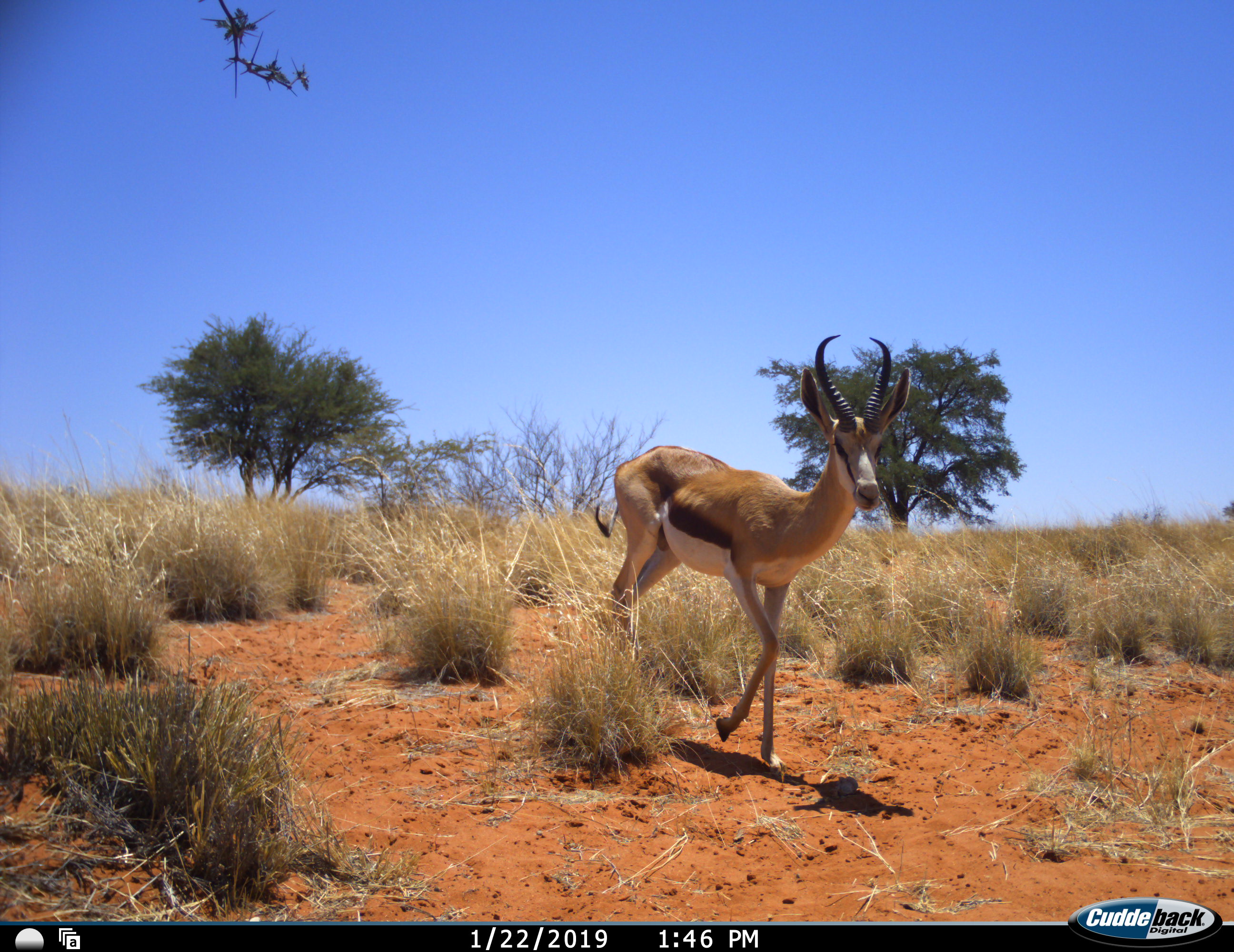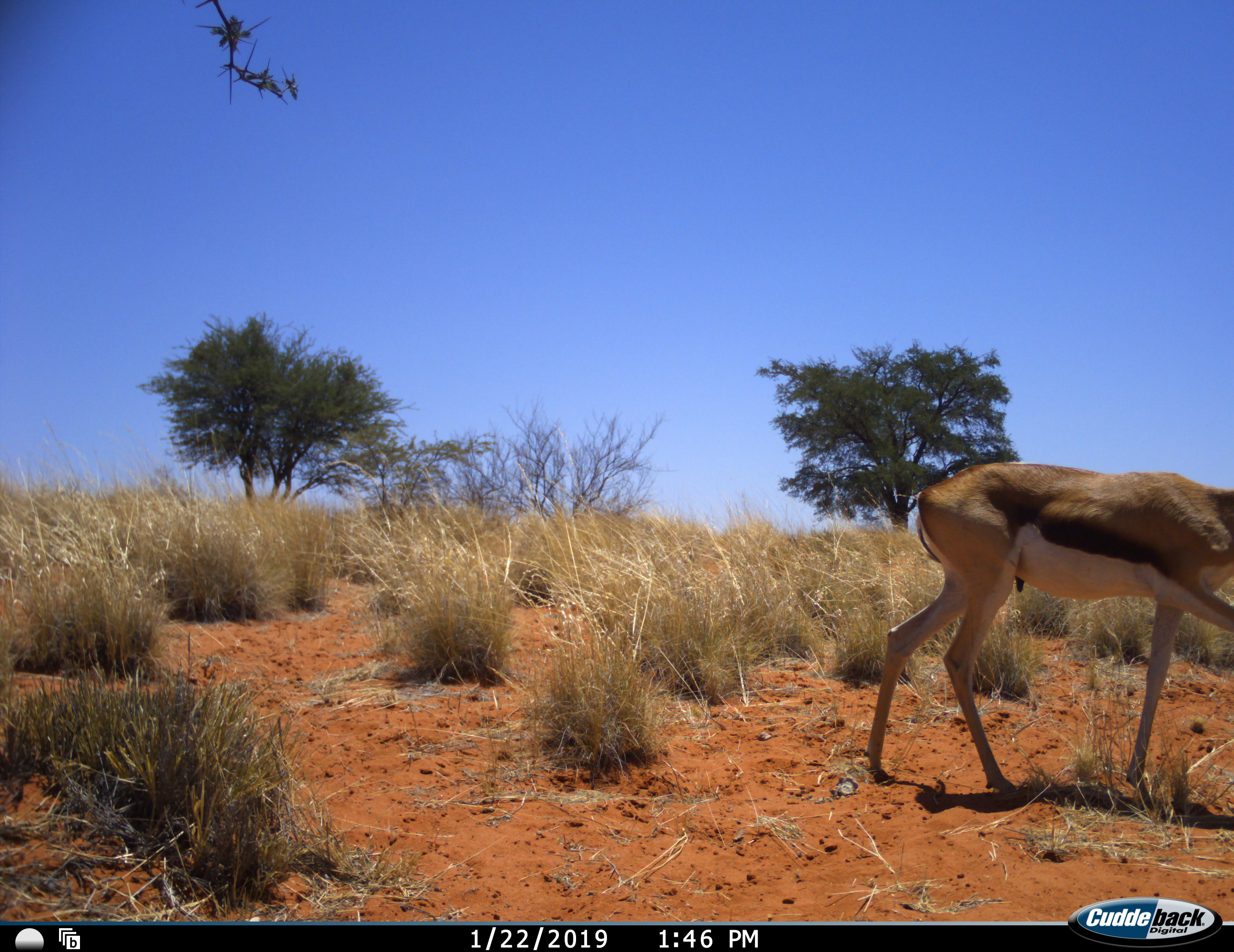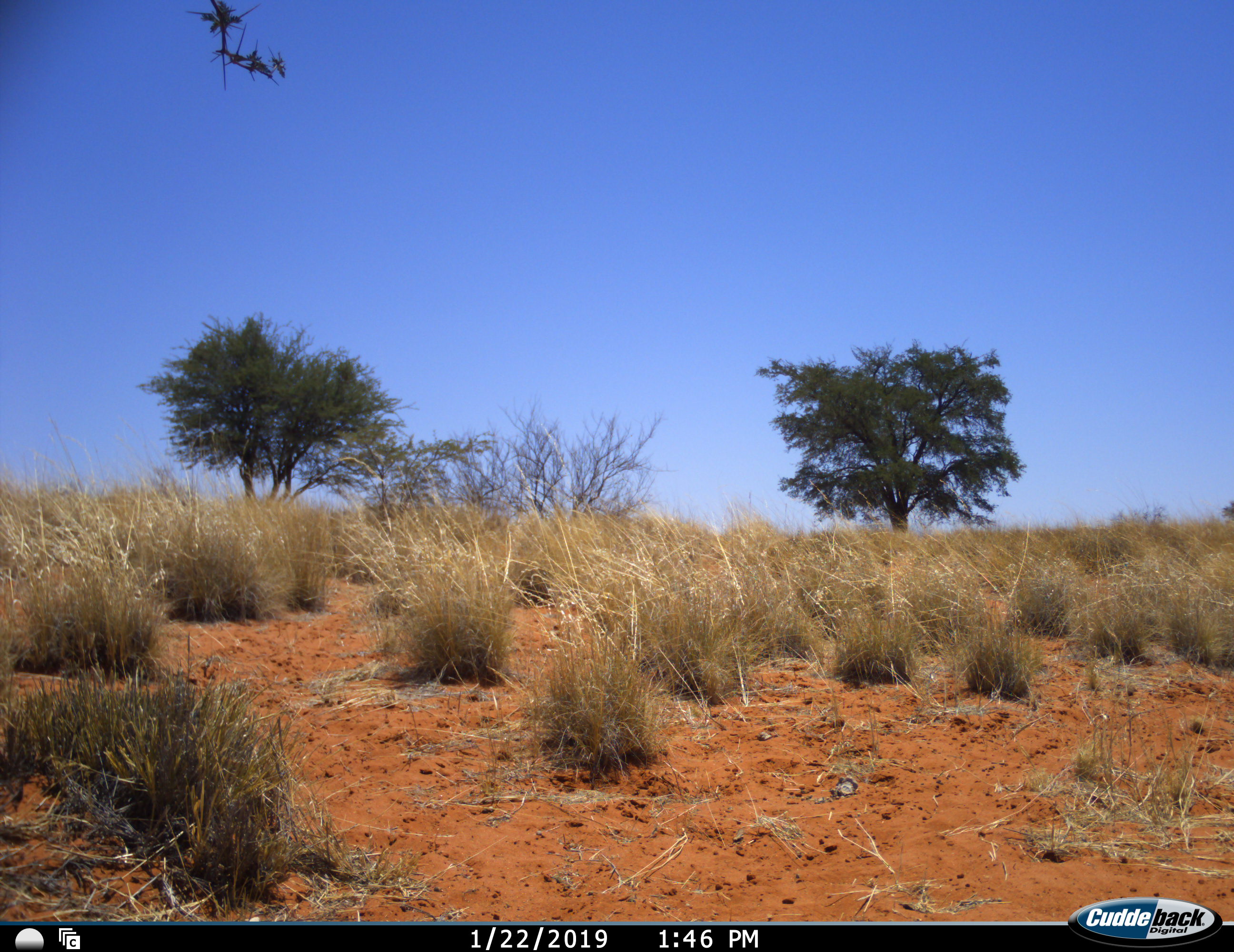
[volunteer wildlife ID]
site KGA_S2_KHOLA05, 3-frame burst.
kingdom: Animalia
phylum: Chordata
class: Mammalia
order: Artiodactyla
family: Bovidae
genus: Antidorcas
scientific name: Antidorcas marsupialis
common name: springbok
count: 1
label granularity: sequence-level